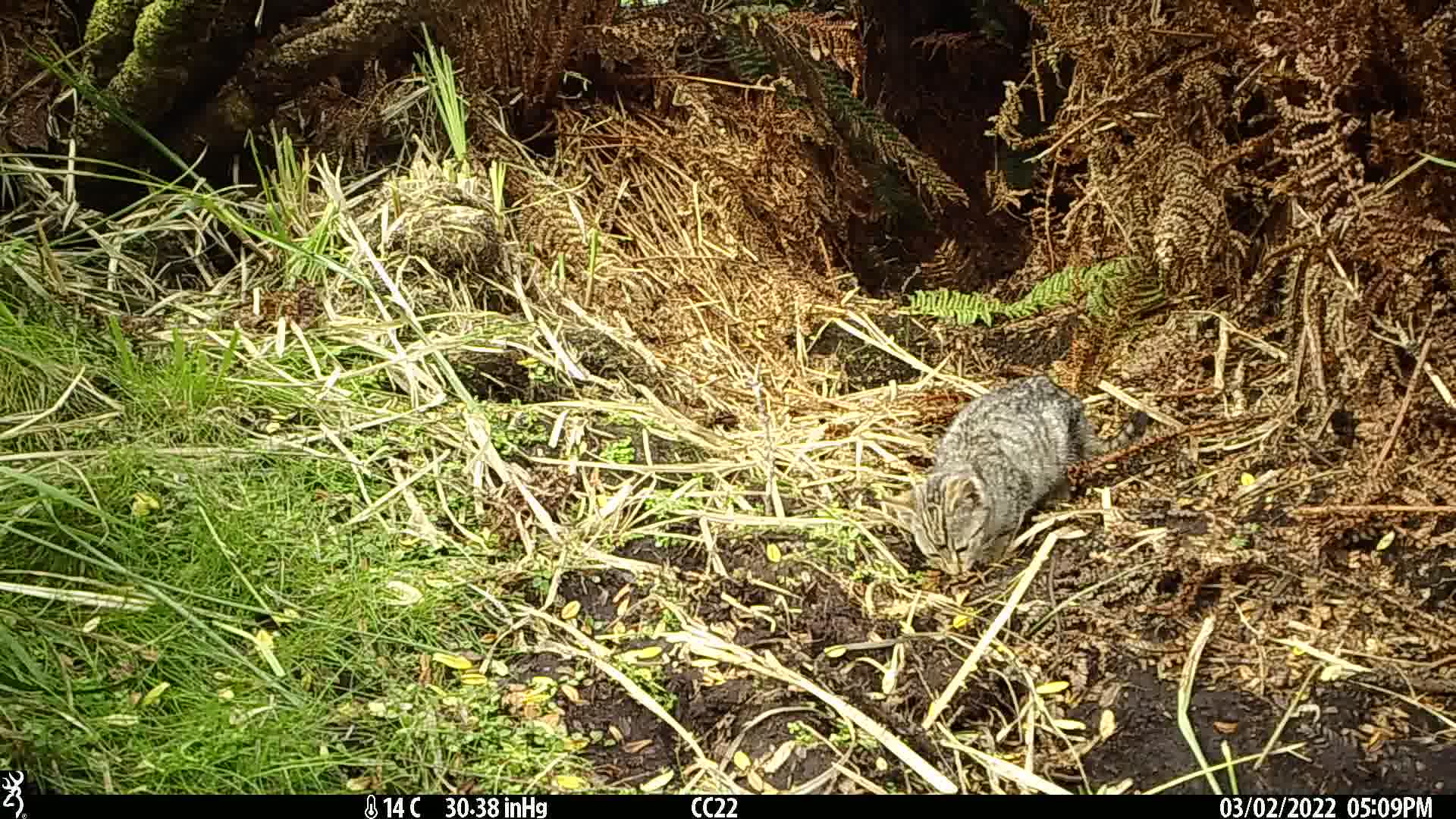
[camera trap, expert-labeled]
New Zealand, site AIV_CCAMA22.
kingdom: Animalia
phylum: Chordata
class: Mammalia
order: Carnivora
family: Felidae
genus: Felis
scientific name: Felis catus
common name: domestic cat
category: cat